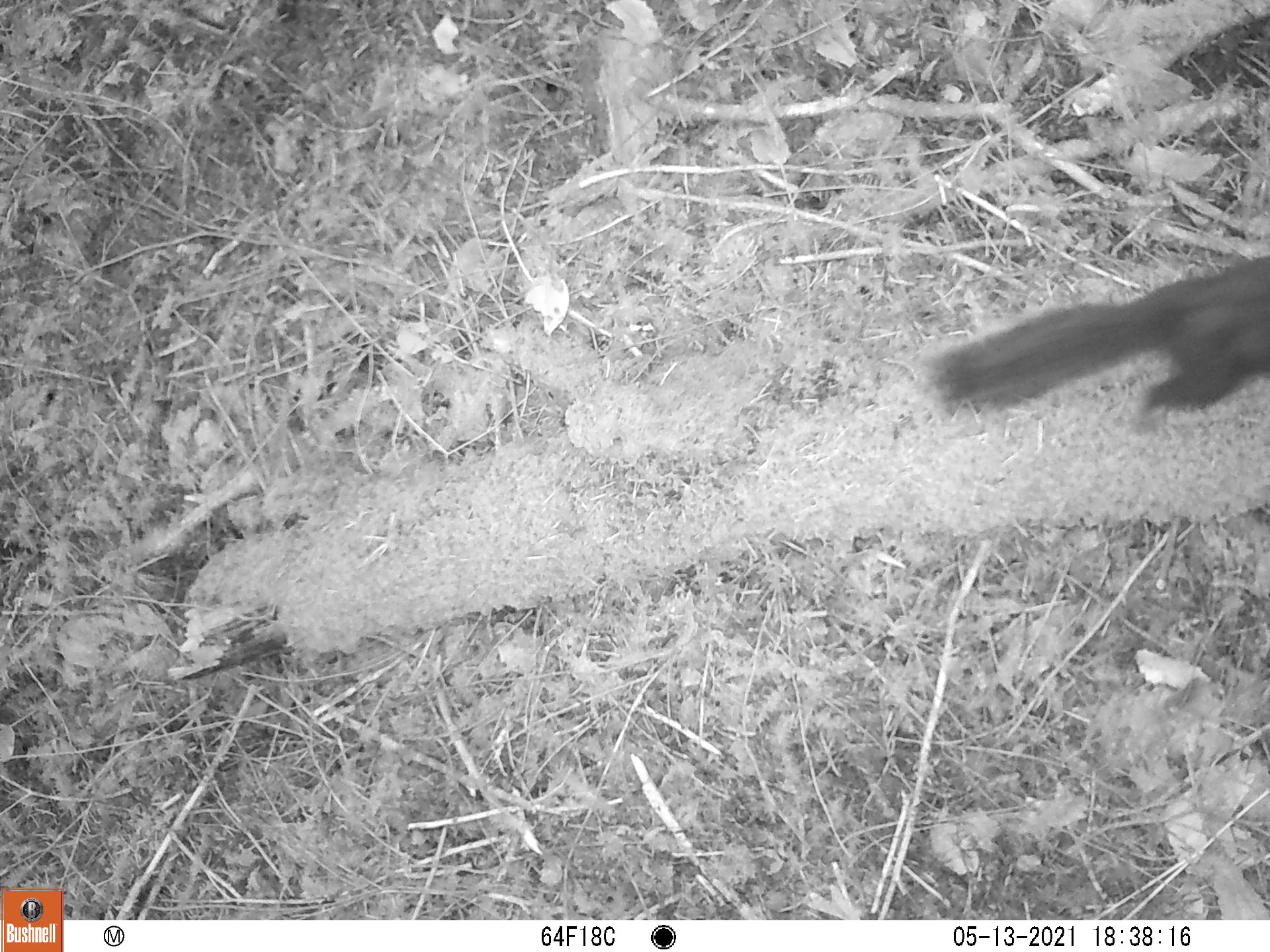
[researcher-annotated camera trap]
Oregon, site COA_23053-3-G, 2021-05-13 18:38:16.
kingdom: Animalia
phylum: Chordata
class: Mammalia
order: Rodentia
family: Sciuridae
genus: Tamiasciurus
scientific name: Tamiasciurus douglasii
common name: douglas squirrel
Douglas squirrel (Tamiasciurus douglasii).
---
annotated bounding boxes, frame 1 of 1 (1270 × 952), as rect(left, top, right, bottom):
douglas squirrel: rect(912, 243, 1267, 440)